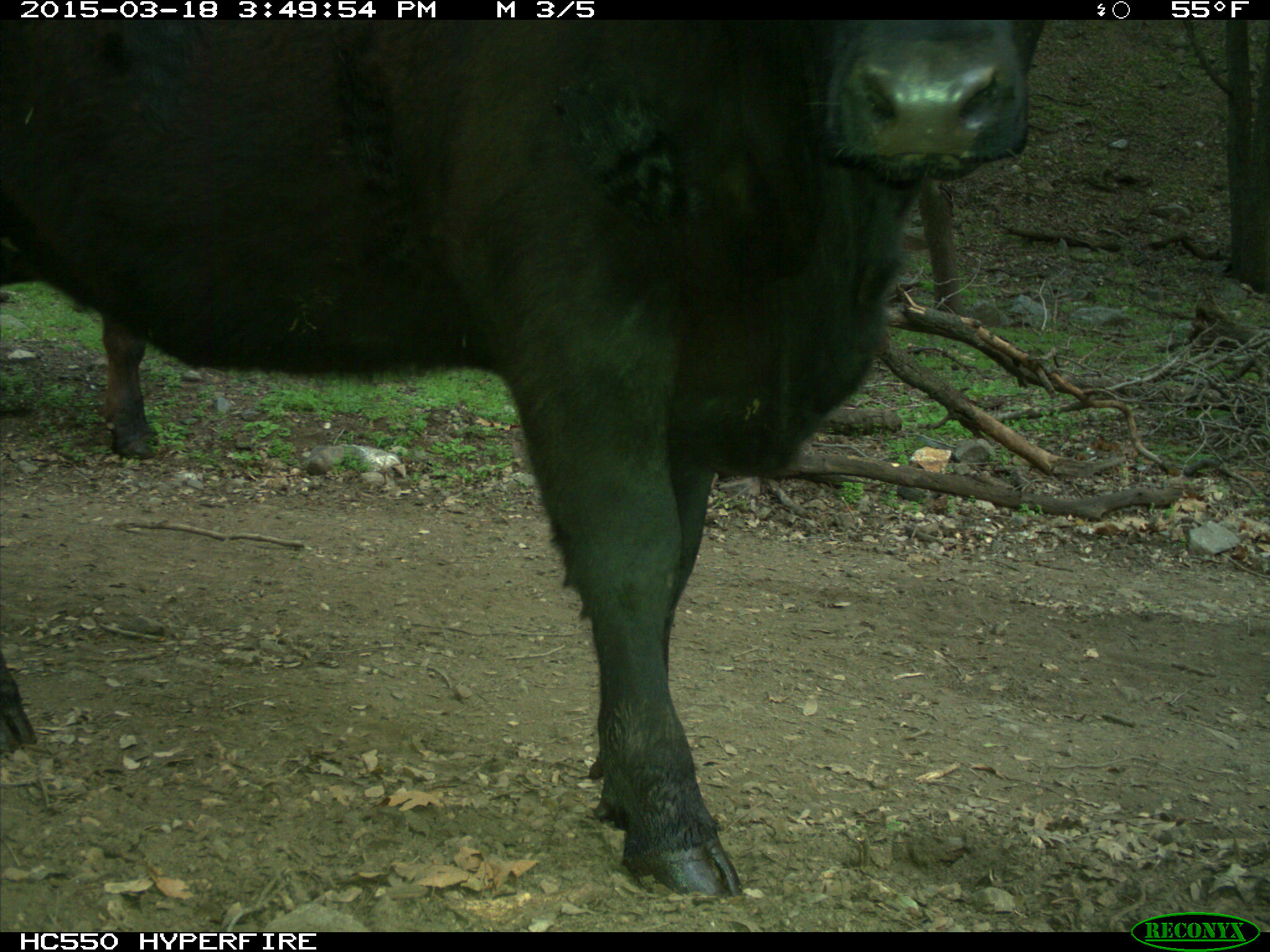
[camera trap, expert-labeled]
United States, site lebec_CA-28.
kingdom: Animalia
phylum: Chordata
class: Mammalia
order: Artiodactyla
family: Bovidae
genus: Bos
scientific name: Bos taurus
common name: domestic cow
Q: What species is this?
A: Bos taurus (domestic cow).